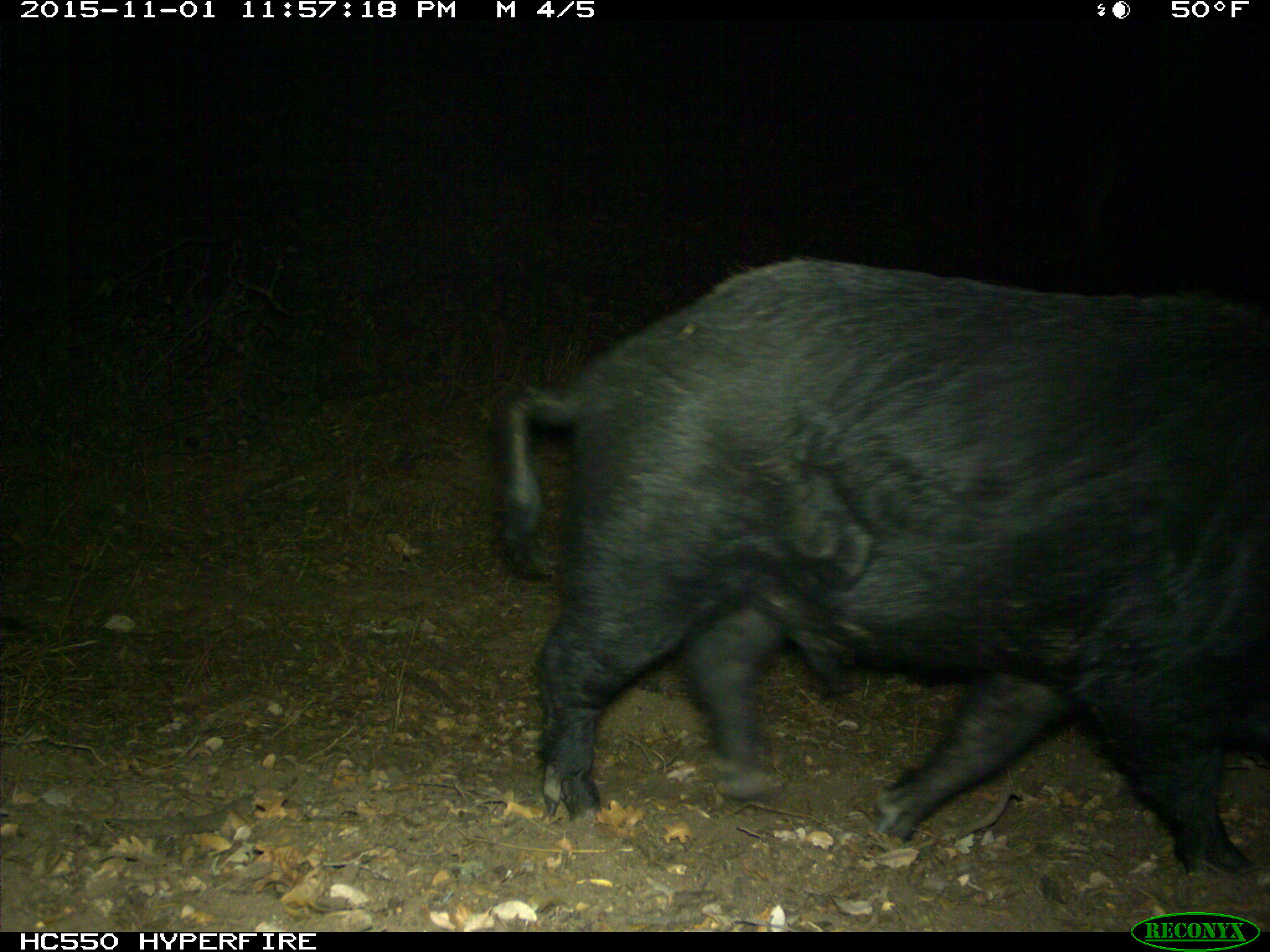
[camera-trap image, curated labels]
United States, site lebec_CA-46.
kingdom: Animalia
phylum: Chordata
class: Mammalia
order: Artiodactyla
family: Suidae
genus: Sus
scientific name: Sus scrofa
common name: wild boar